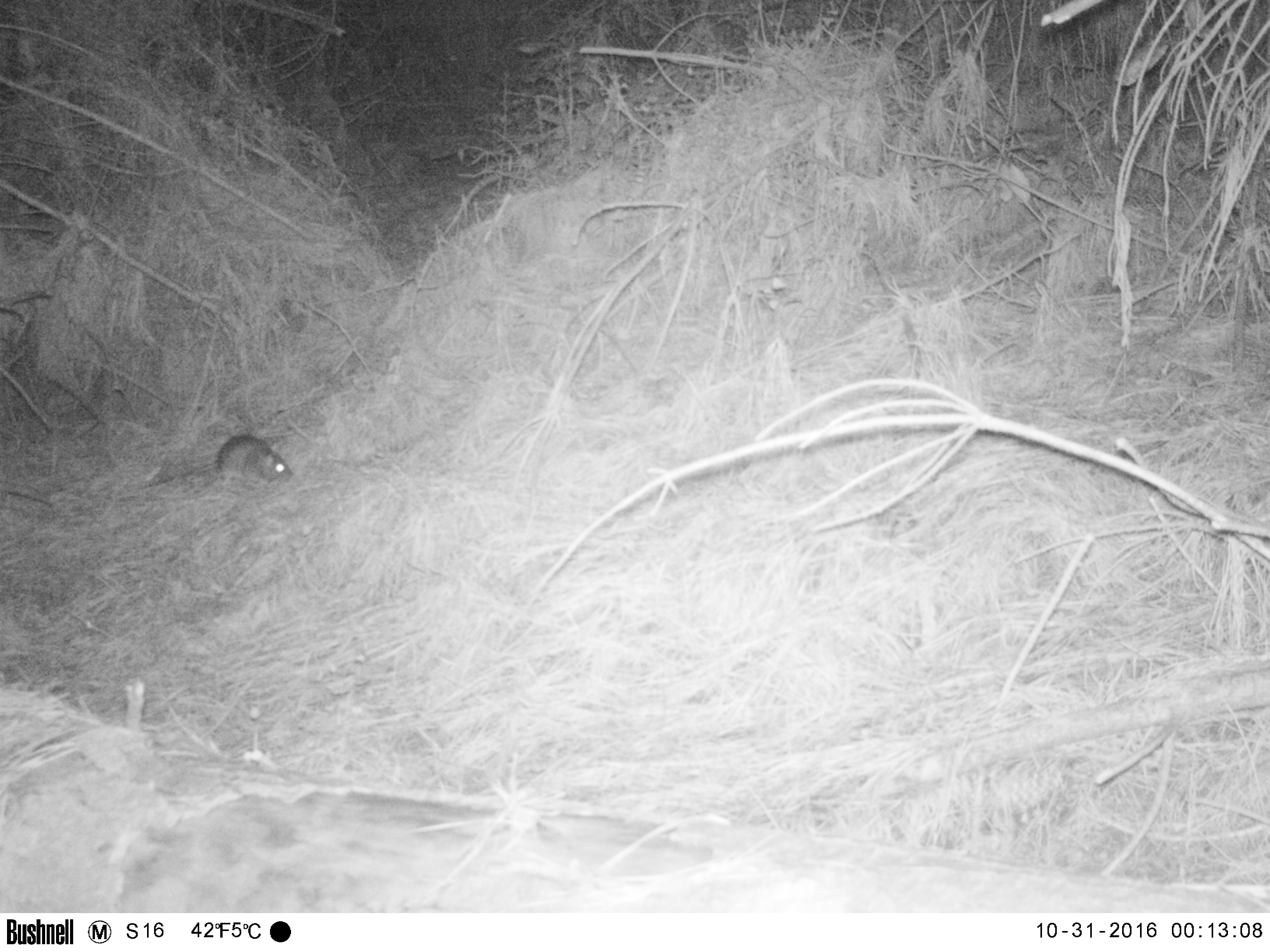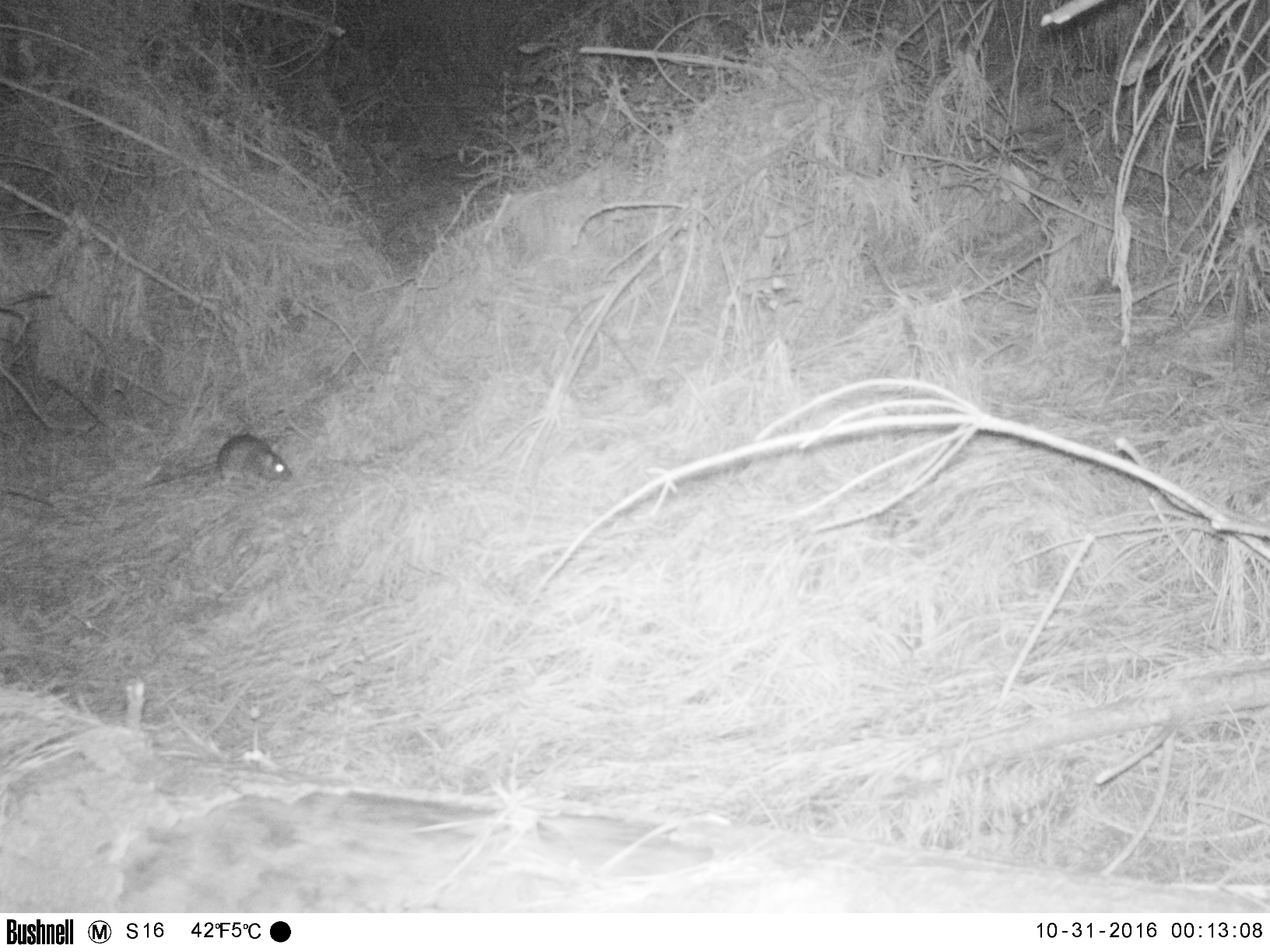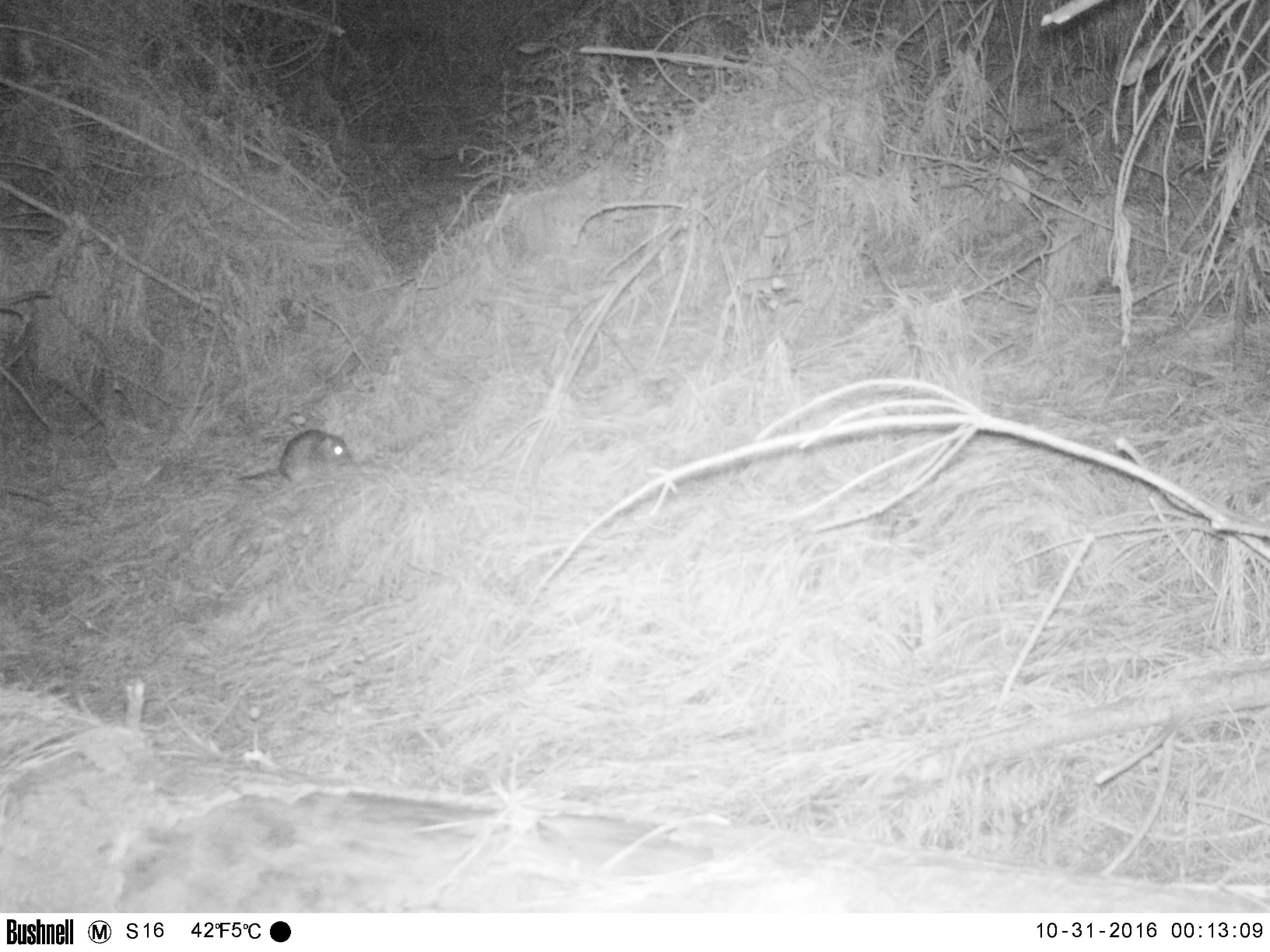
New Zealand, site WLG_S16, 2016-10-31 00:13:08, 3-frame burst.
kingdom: Animalia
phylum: Chordata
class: Mammalia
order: Rodentia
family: Muridae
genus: Rattus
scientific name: Rattus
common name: rat